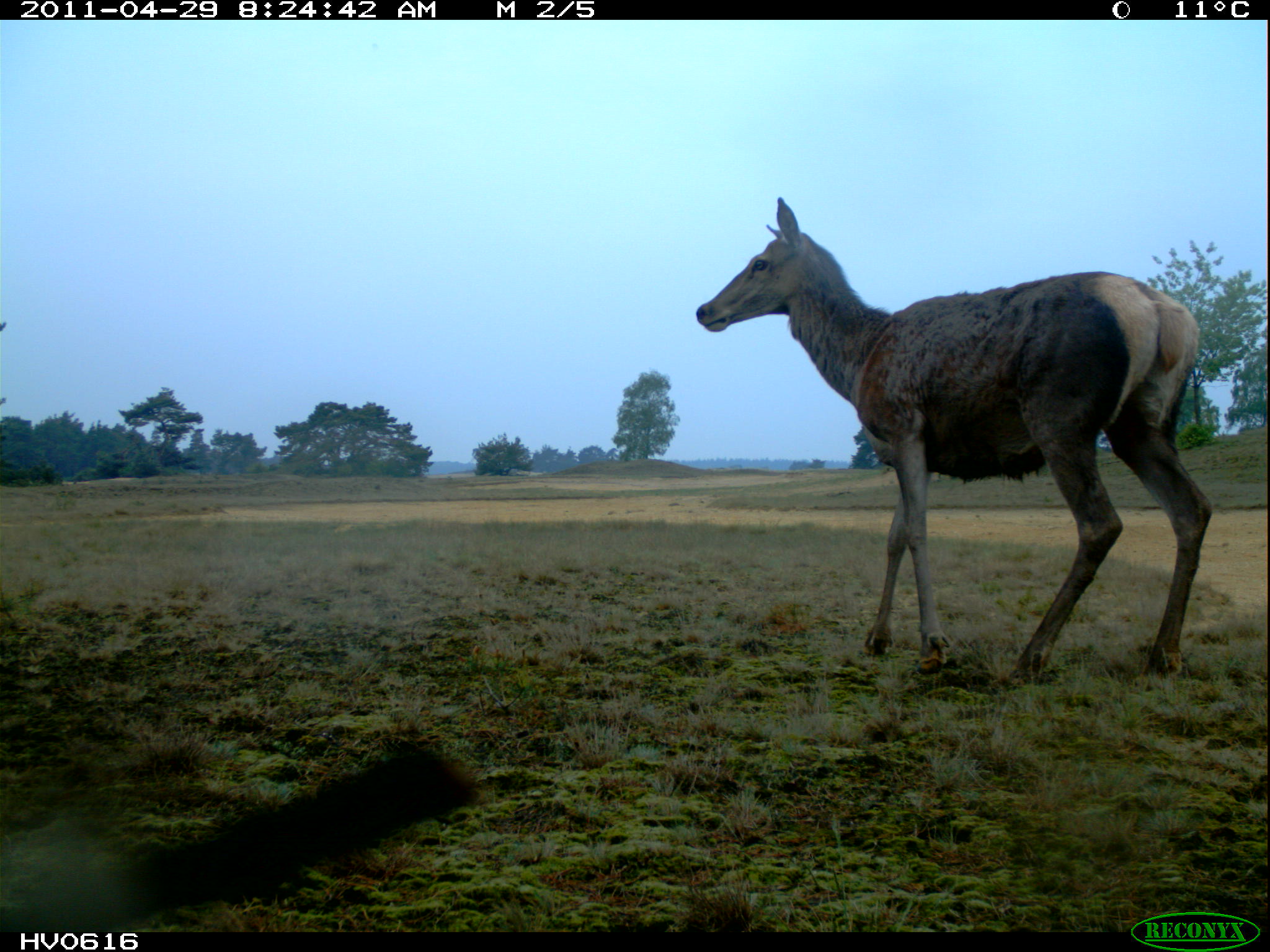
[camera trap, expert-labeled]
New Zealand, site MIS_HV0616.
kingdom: Animalia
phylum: Chordata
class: Mammalia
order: Artiodactyla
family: Cervidae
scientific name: Cervidae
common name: deer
Deer (Cervidae).